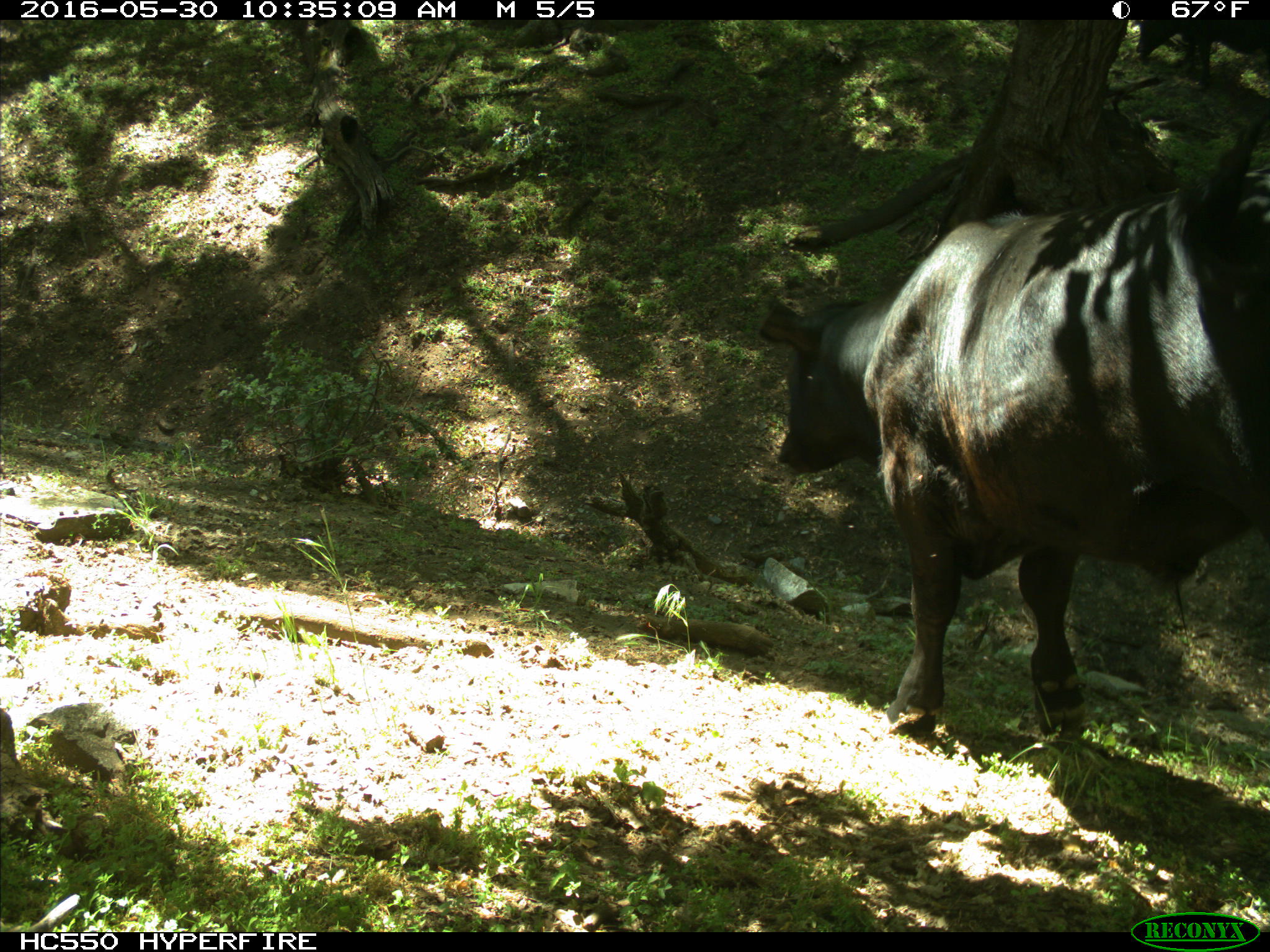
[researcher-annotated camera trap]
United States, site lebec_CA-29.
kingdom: Animalia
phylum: Chordata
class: Mammalia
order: Artiodactyla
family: Bovidae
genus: Bos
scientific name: Bos taurus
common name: domestic cow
Bos taurus (domestic cow).